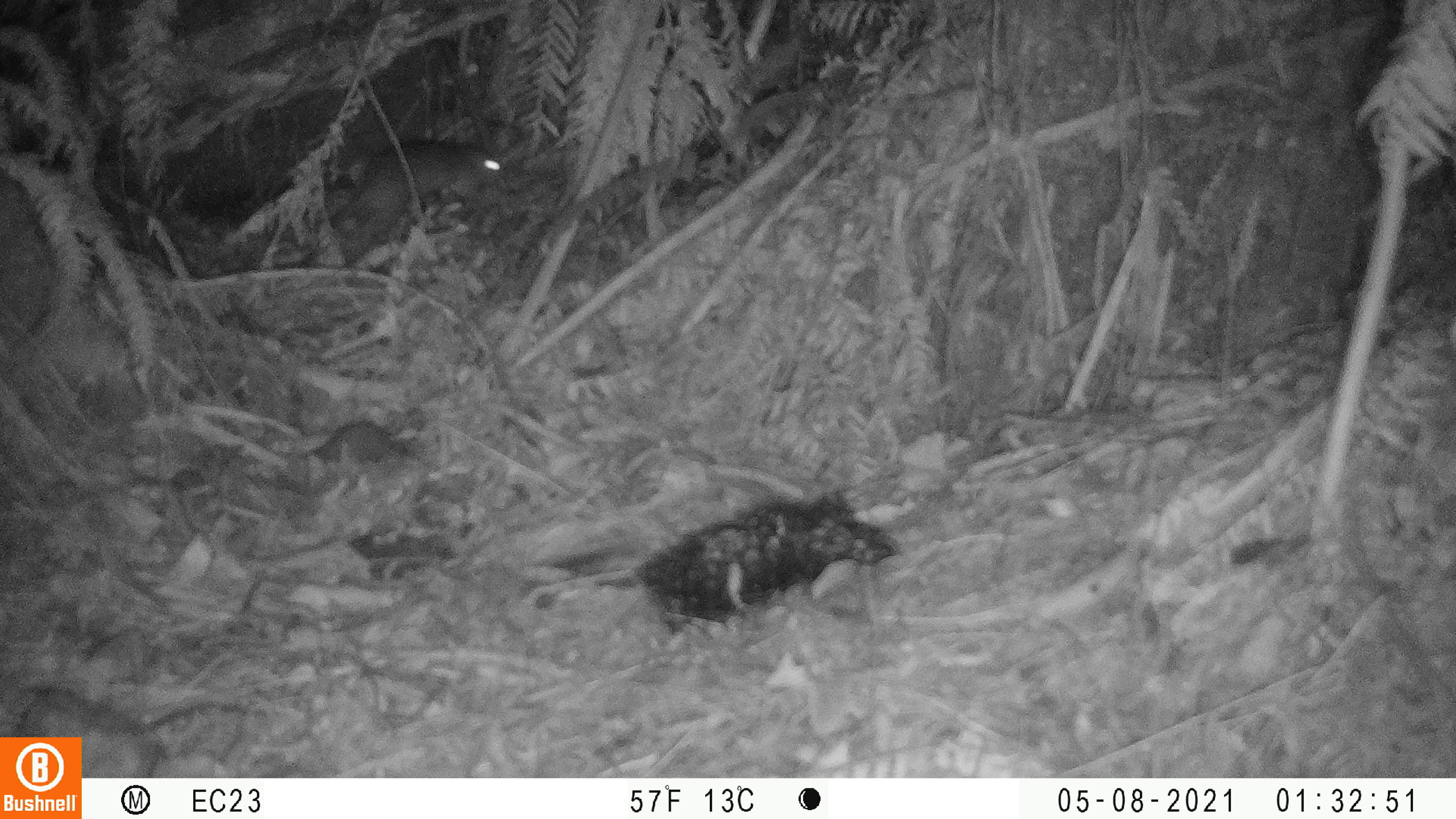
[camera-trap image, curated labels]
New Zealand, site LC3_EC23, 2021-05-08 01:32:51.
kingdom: Animalia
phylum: Chordata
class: Mammalia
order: Rodentia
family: Muridae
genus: Rattus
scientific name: Rattus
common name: rat